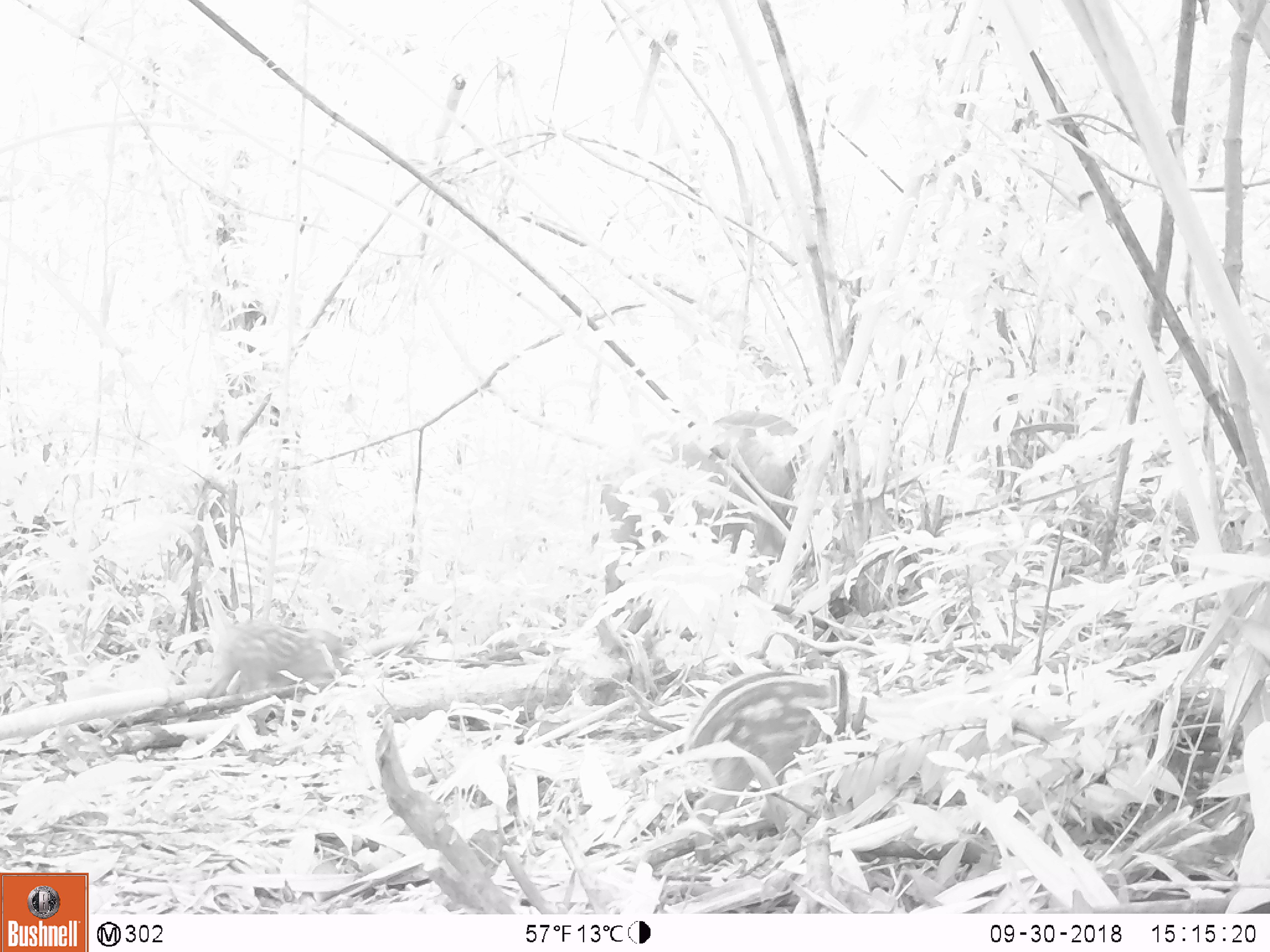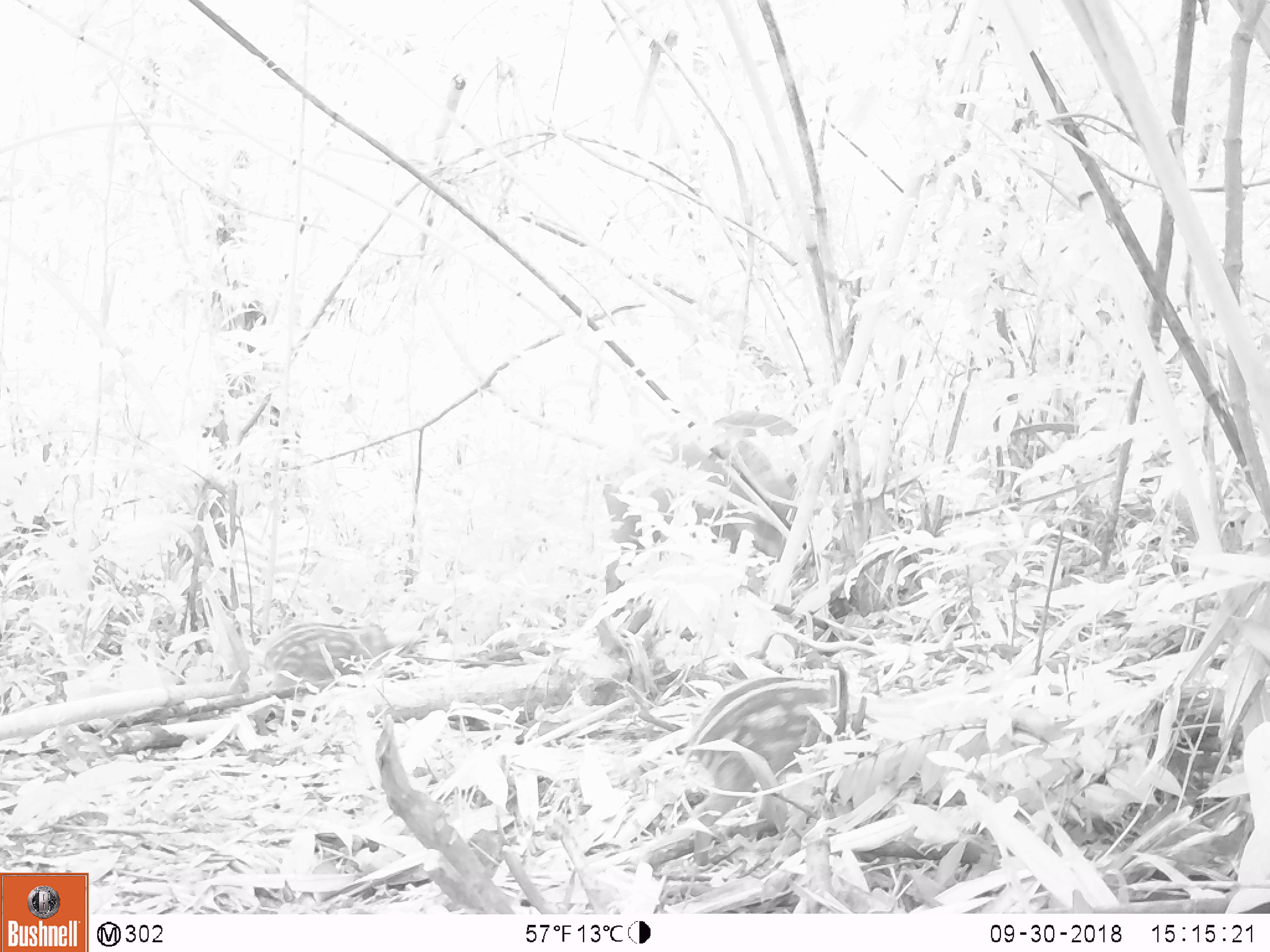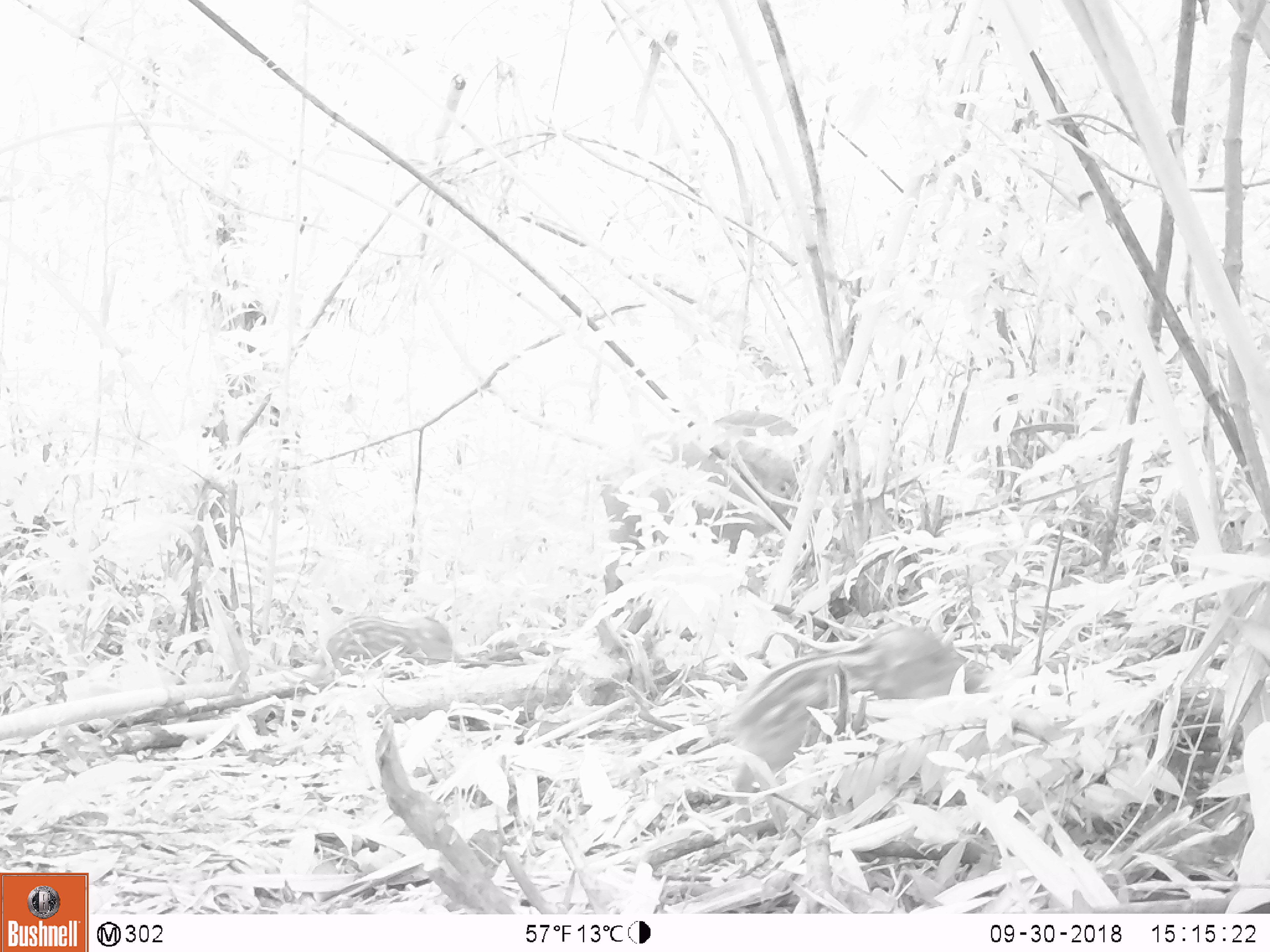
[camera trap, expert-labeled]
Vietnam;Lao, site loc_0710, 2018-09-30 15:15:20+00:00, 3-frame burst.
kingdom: Animalia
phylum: Chordata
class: Mammalia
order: Artiodactyla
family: Suidae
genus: Sus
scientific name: Sus scrofa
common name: eurasian wild pig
Eurasian wild pig (Sus scrofa). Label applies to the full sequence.